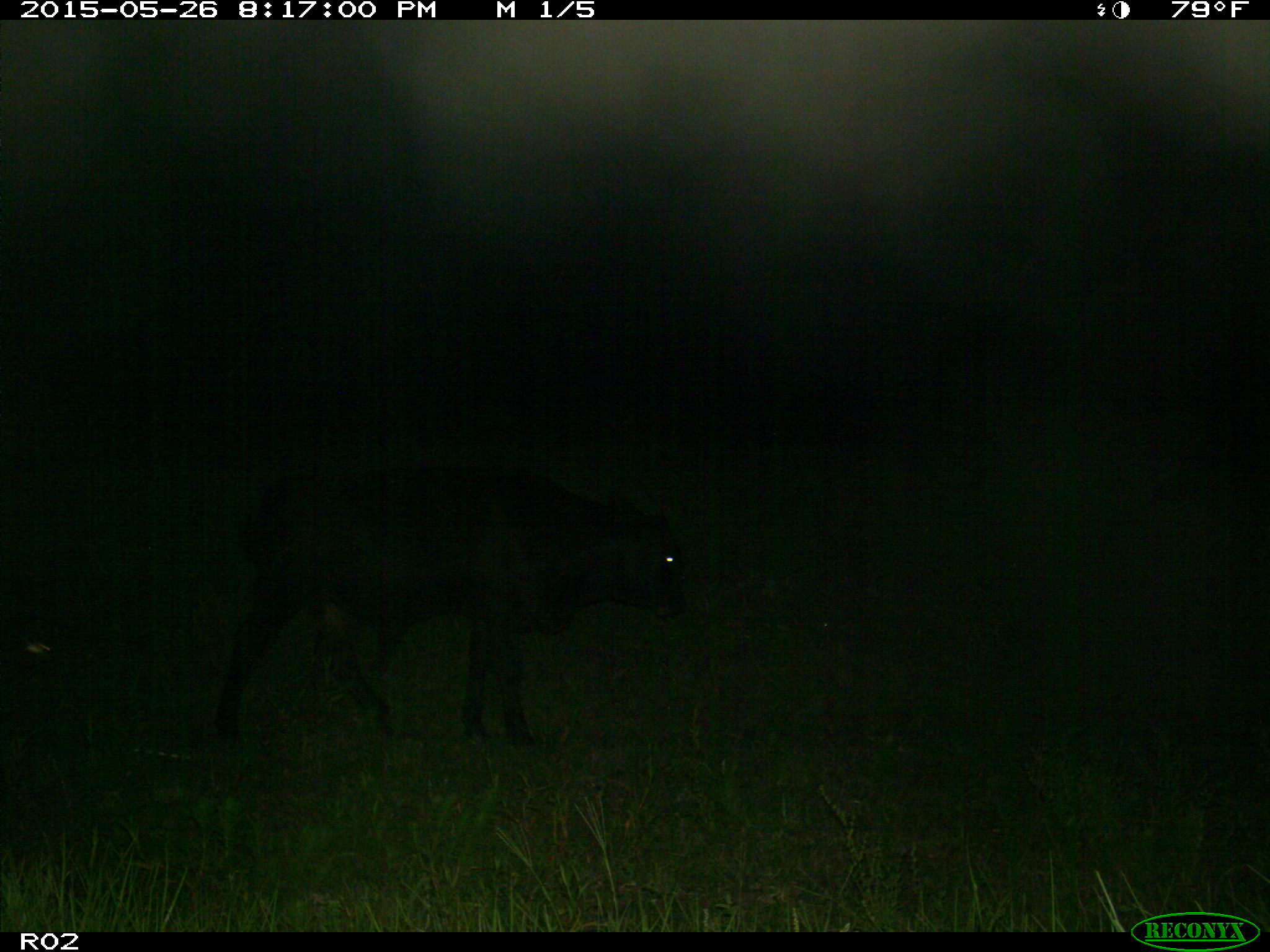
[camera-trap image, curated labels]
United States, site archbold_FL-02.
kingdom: Animalia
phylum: Chordata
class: Mammalia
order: Artiodactyla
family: Bovidae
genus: Bos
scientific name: Bos taurus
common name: domestic cow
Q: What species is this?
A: Bos taurus (domestic cow).